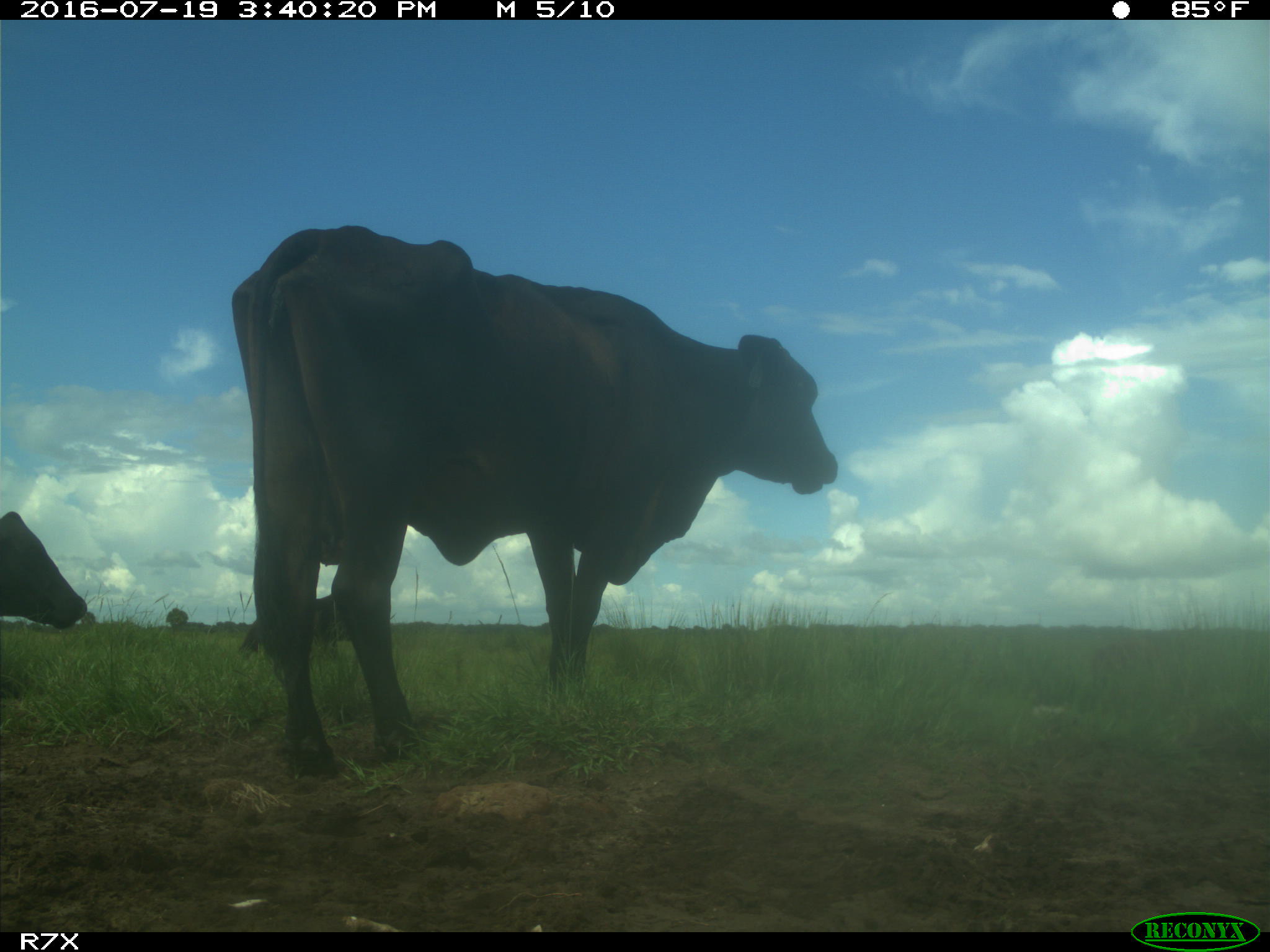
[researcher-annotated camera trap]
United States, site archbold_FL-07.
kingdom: Animalia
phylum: Chordata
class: Mammalia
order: Artiodactyla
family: Bovidae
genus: Bos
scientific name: Bos taurus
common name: domestic cow